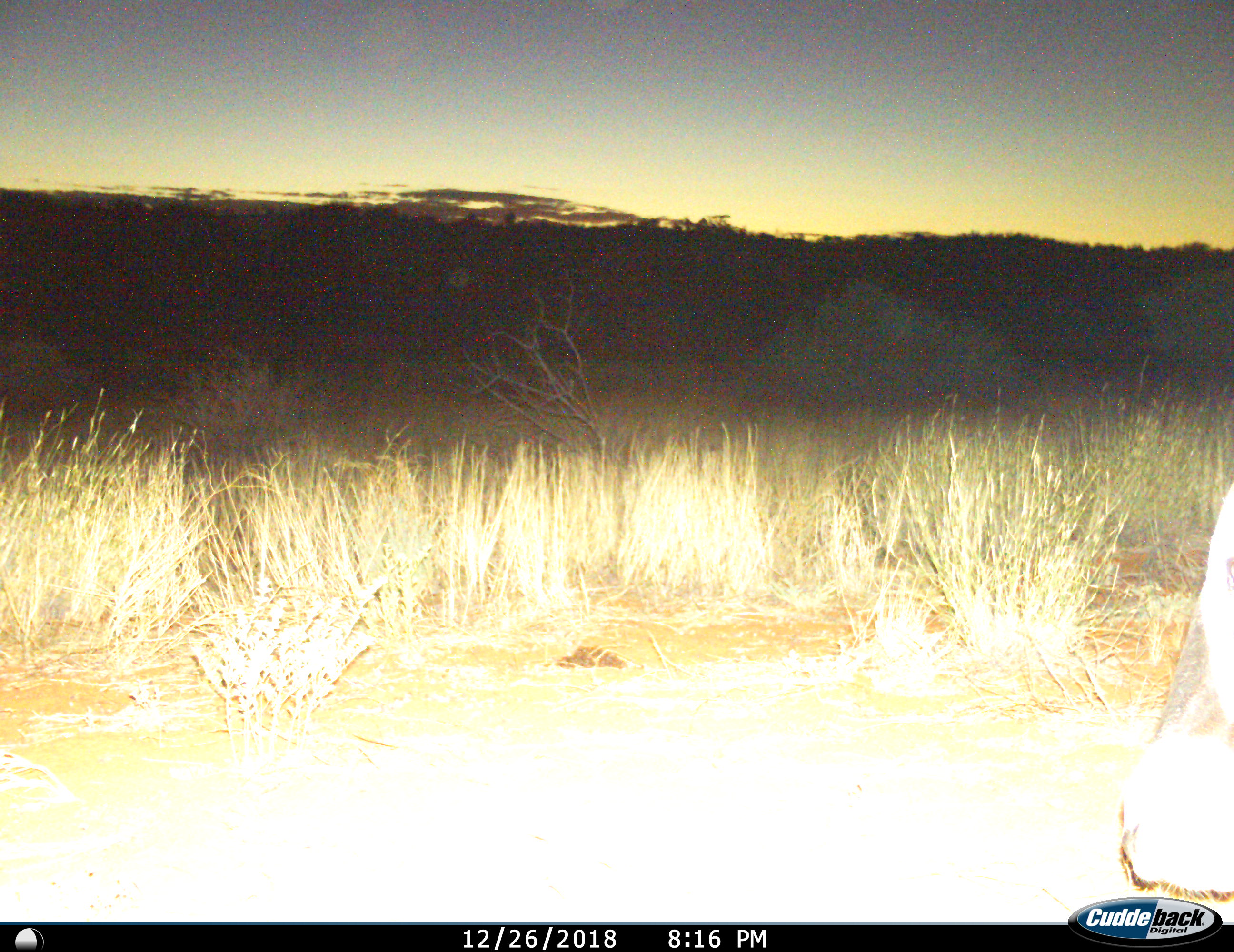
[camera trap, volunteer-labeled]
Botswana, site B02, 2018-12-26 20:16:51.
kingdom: Animalia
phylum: Chordata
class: Mammalia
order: Artiodactyla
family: Bovidae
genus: Oryx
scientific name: Oryx gazella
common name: gemsbok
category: gemsbokoryx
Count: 1.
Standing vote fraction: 50%.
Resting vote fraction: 0%.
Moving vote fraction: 50%.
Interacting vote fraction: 0%.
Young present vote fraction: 0%.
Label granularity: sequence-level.